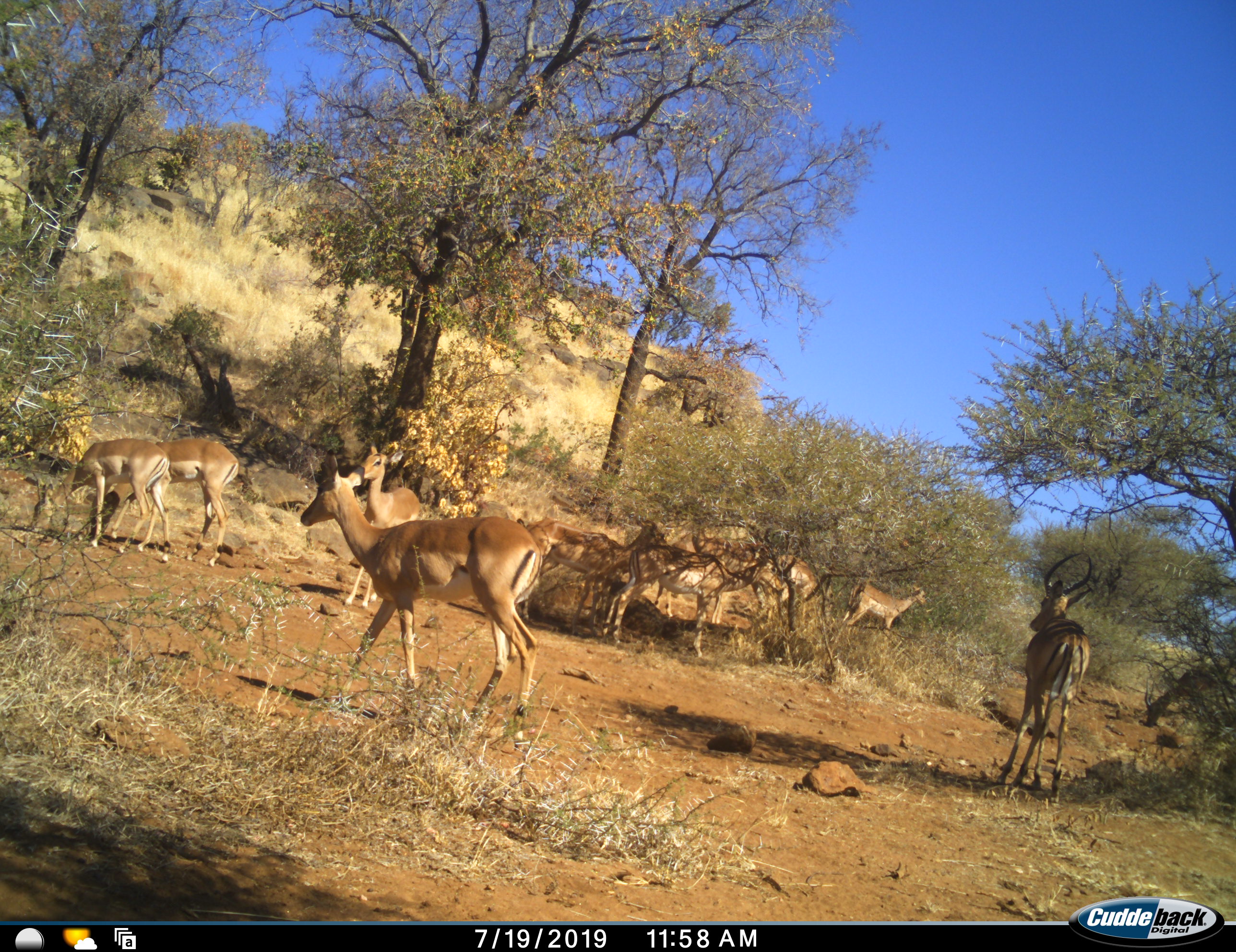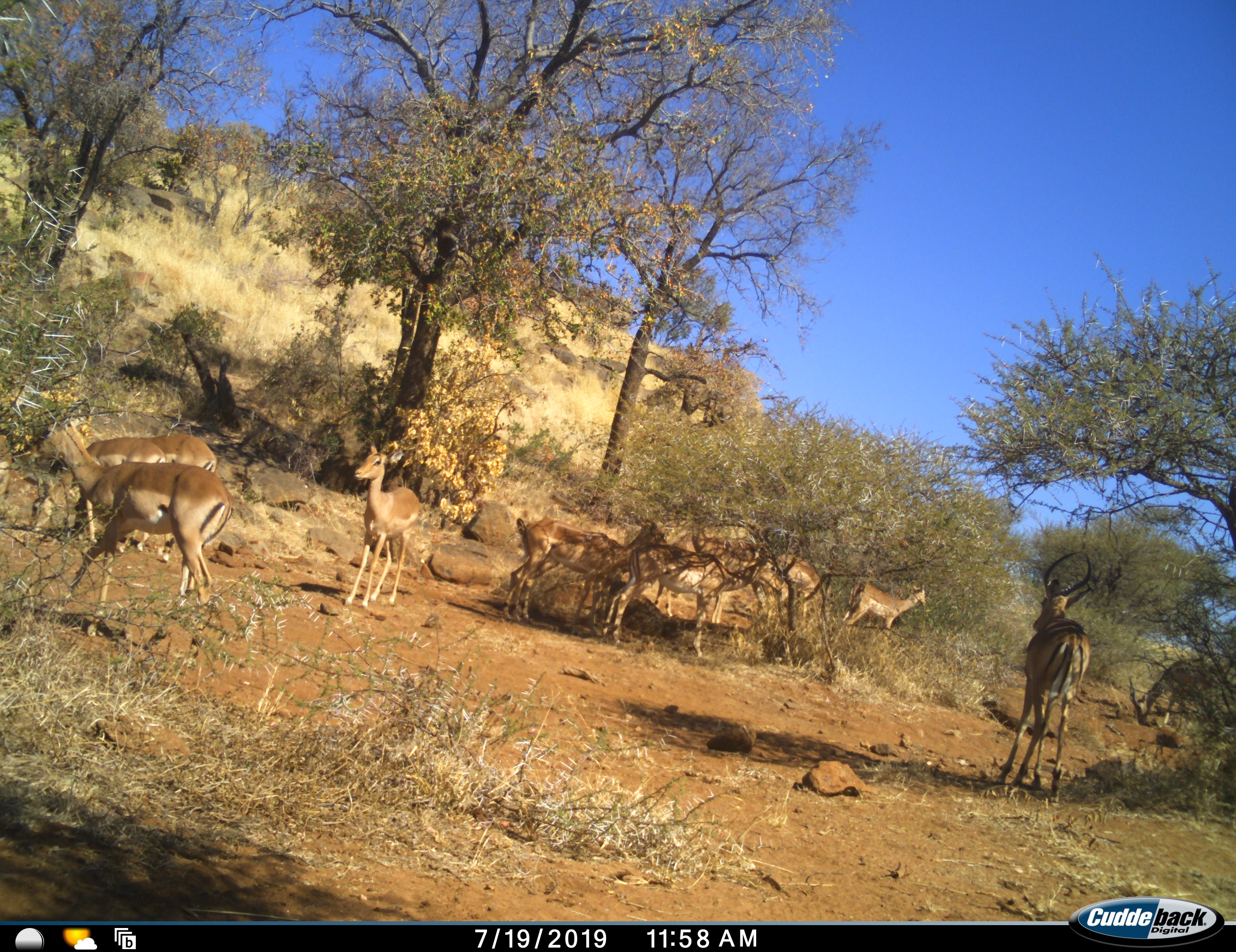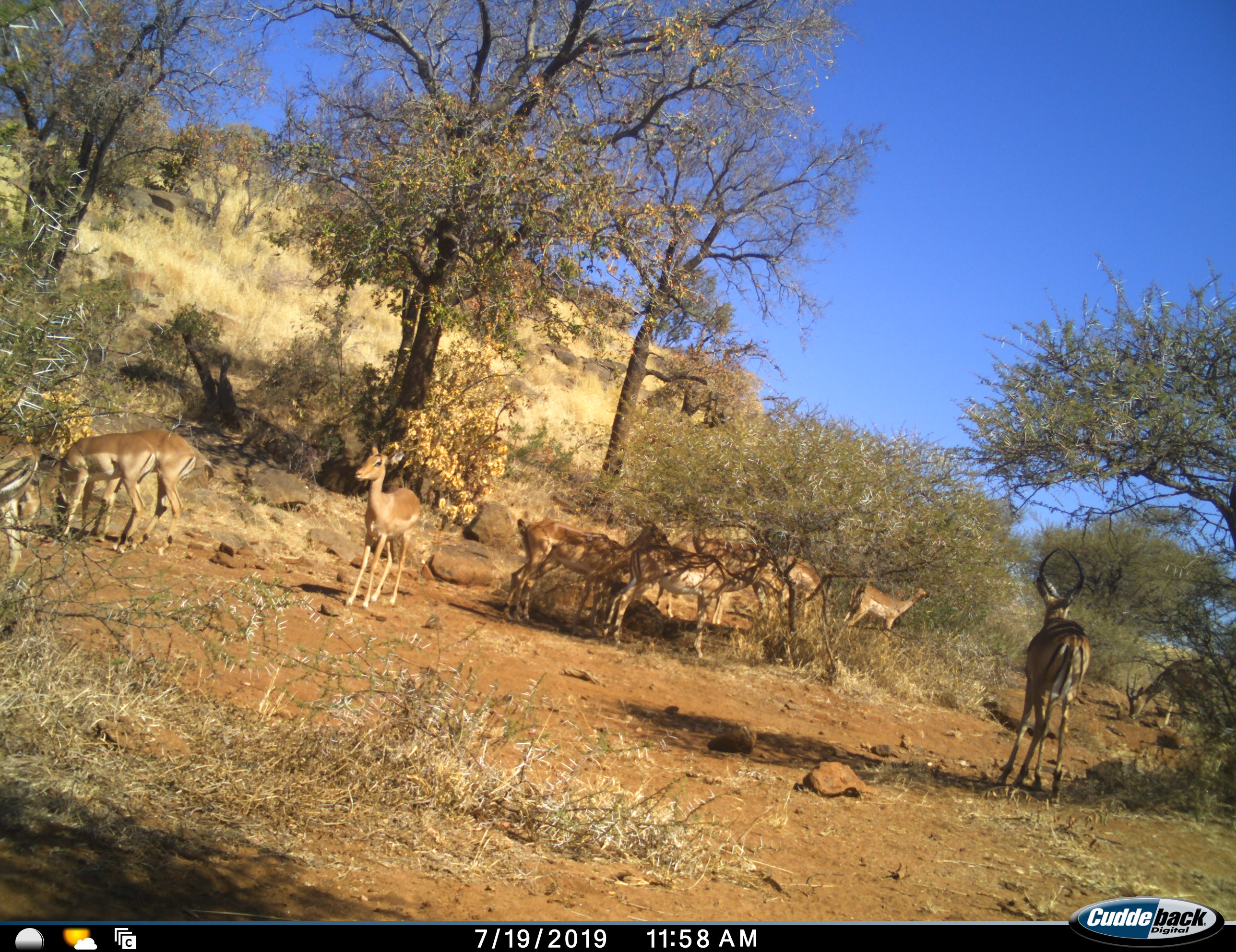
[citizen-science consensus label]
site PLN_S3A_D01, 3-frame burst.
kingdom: Animalia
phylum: Chordata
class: Mammalia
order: Artiodactyla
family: Bovidae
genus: Aepyceros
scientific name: Aepyceros melampus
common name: impala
Impala (Aepyceros melampus), count 11-50. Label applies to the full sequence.